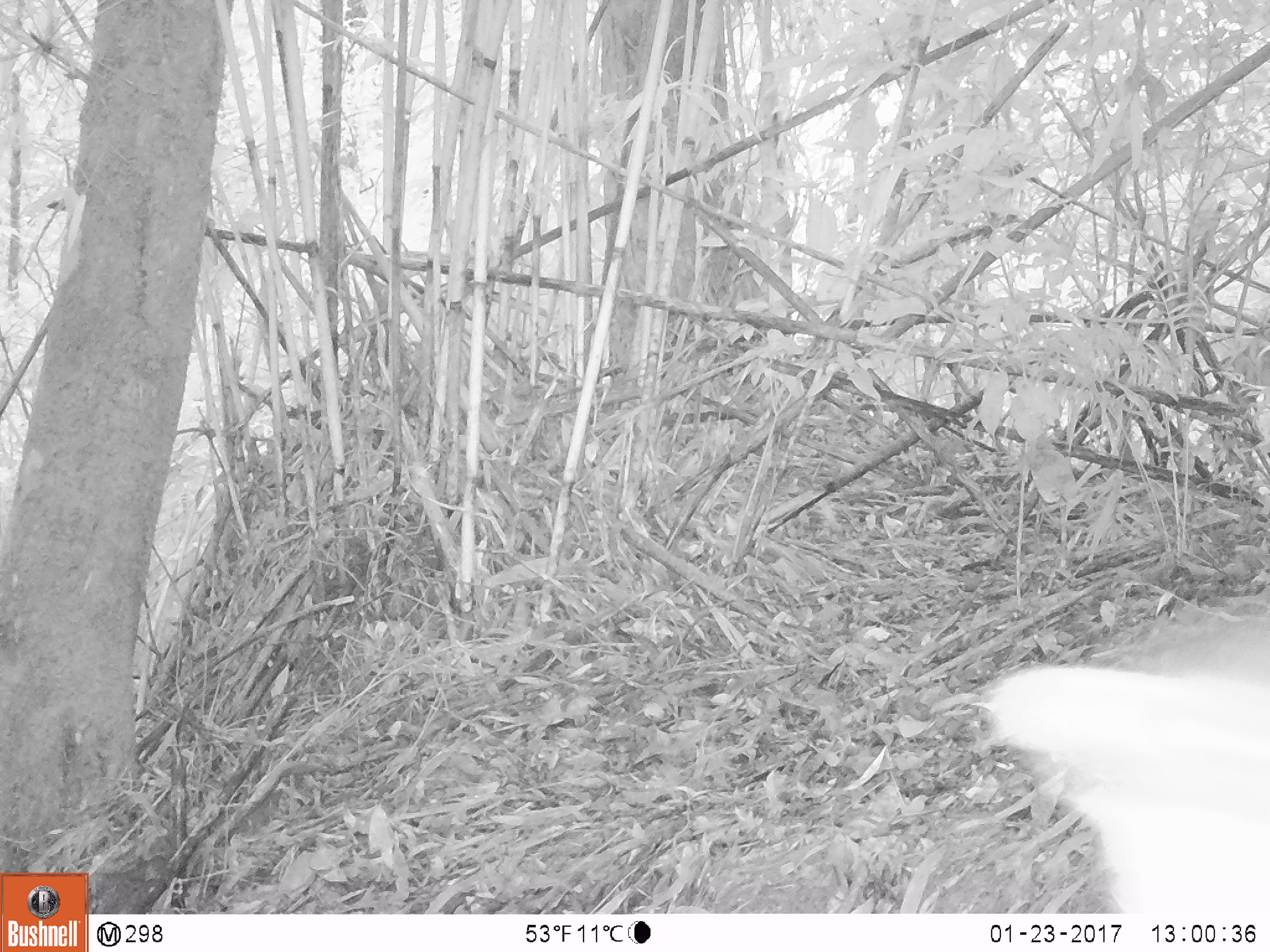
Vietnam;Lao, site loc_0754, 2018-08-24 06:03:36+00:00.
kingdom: Animalia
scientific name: Animalia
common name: animal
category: unidentified animal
Unidentified animal (animal) (Animalia). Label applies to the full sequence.